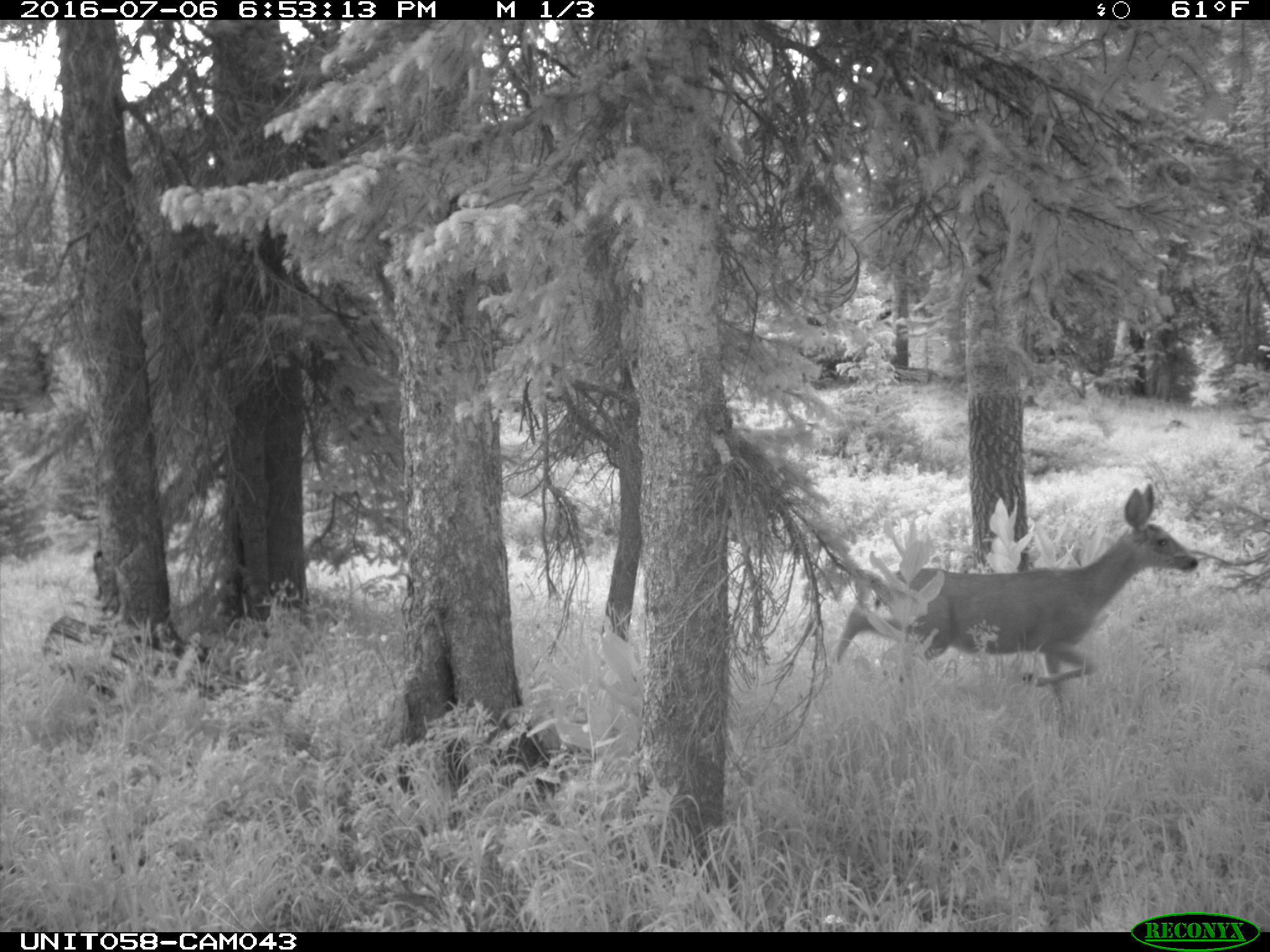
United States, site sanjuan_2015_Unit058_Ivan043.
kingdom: Animalia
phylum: Chordata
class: Mammalia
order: Artiodactyla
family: Cervidae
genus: Odocoileus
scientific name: Odocoileus hemionus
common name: mule deer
Odocoileus hemionus (mule deer).